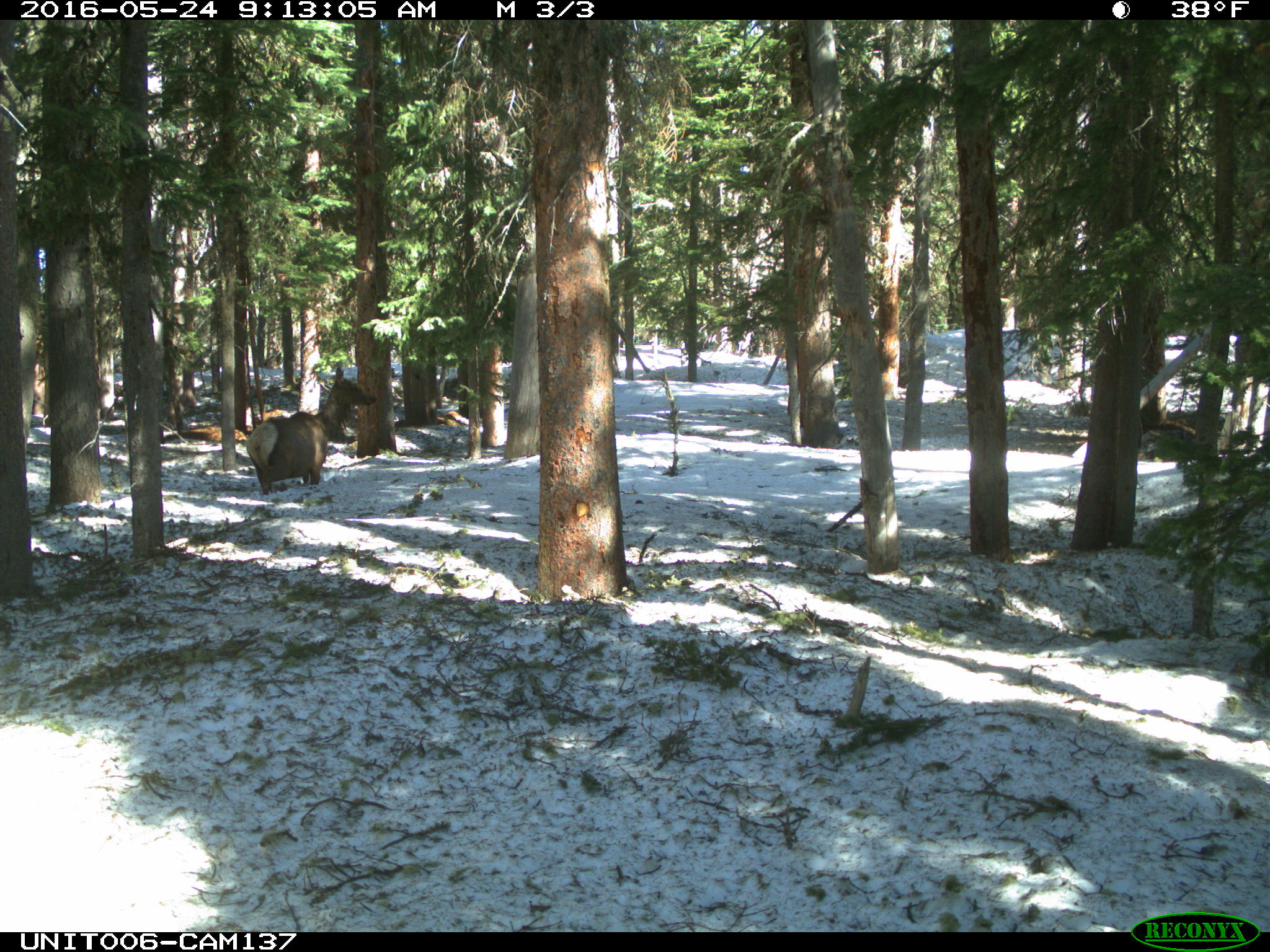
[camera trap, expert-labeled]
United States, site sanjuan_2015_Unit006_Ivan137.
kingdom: Animalia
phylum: Chordata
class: Mammalia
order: Artiodactyla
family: Cervidae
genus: Cervus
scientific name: Cervus elaphus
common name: red deer